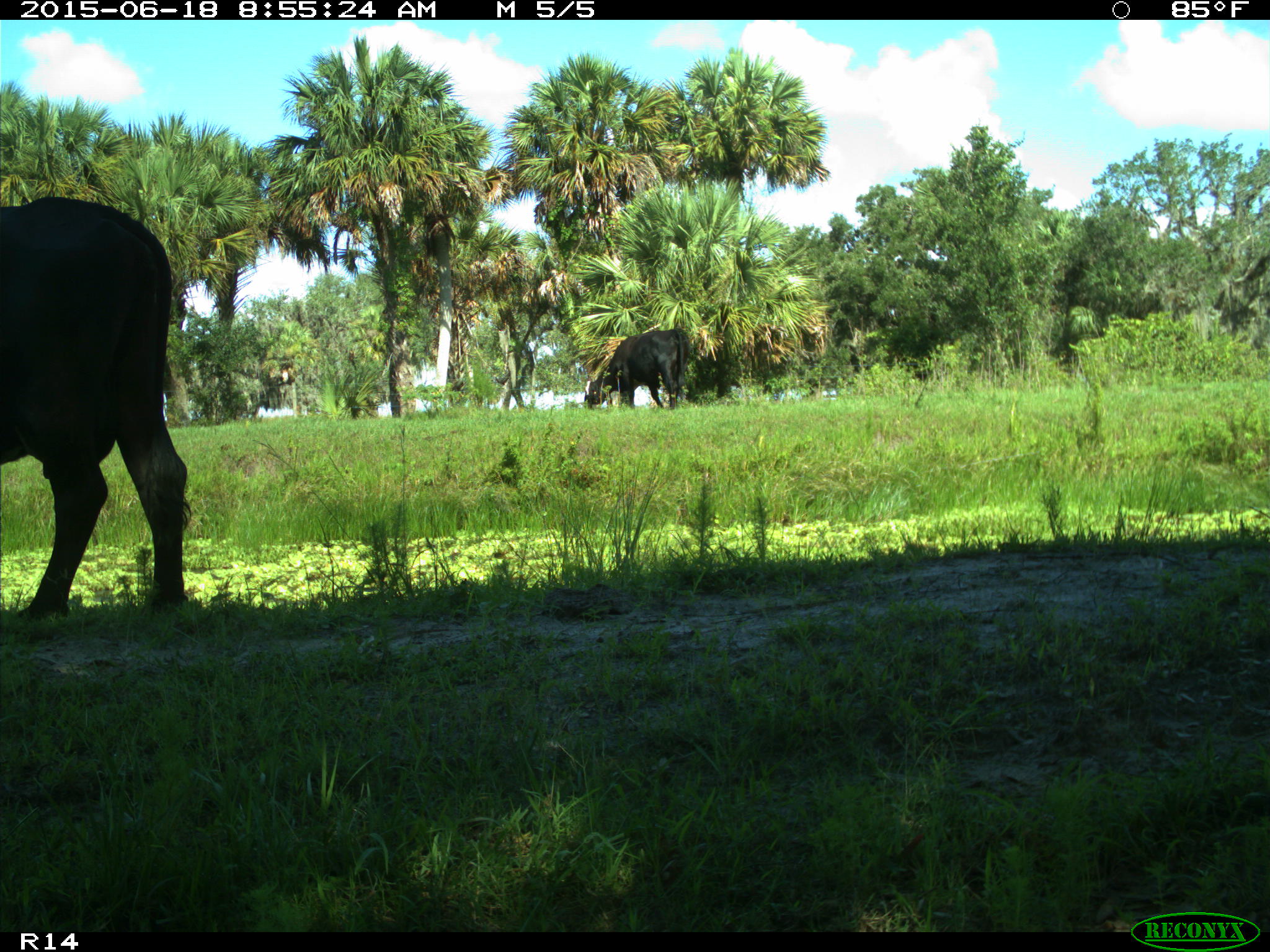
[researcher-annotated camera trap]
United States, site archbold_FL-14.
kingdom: Animalia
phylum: Chordata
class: Mammalia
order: Artiodactyla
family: Bovidae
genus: Bos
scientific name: Bos taurus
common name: domestic cow